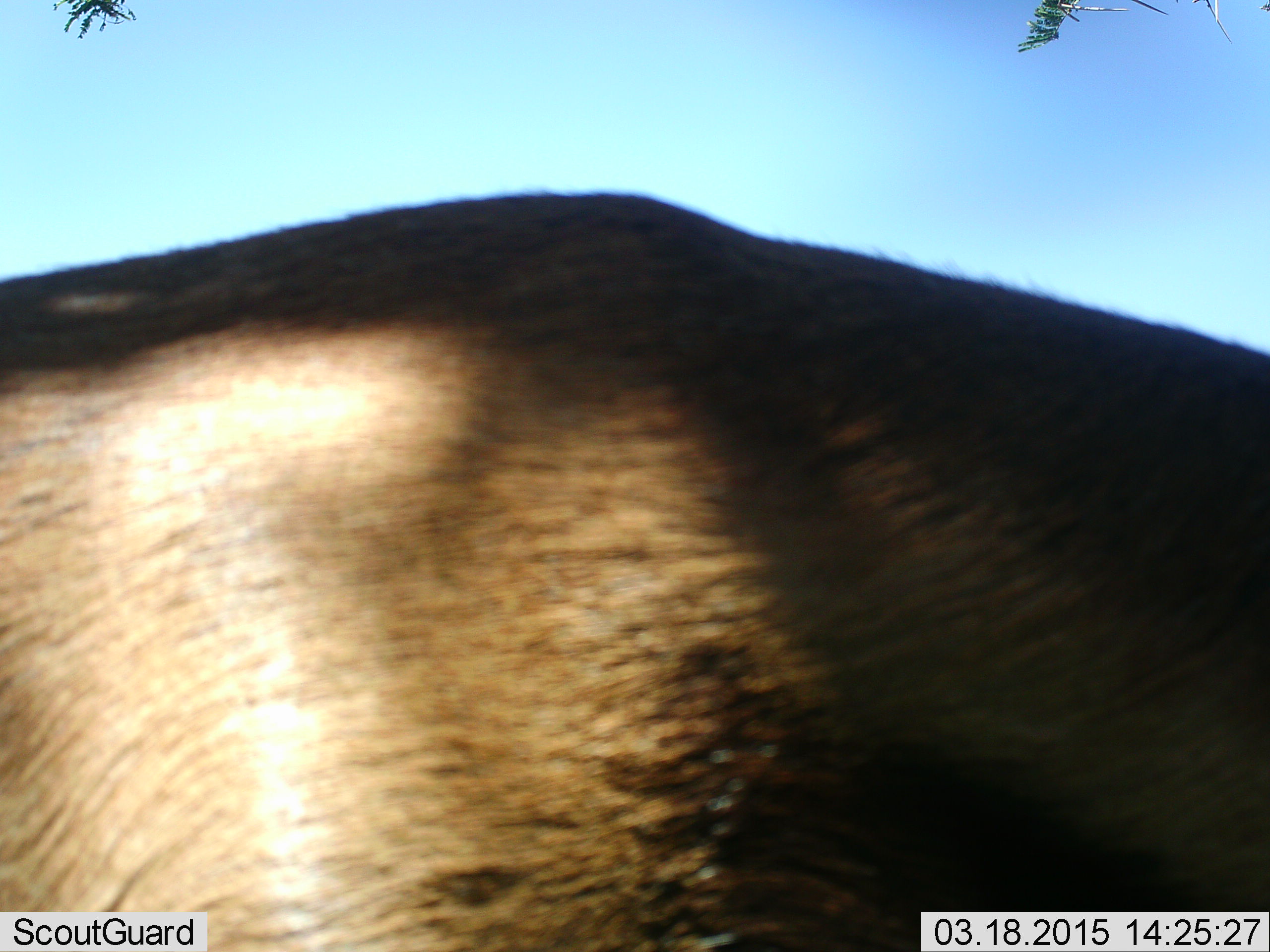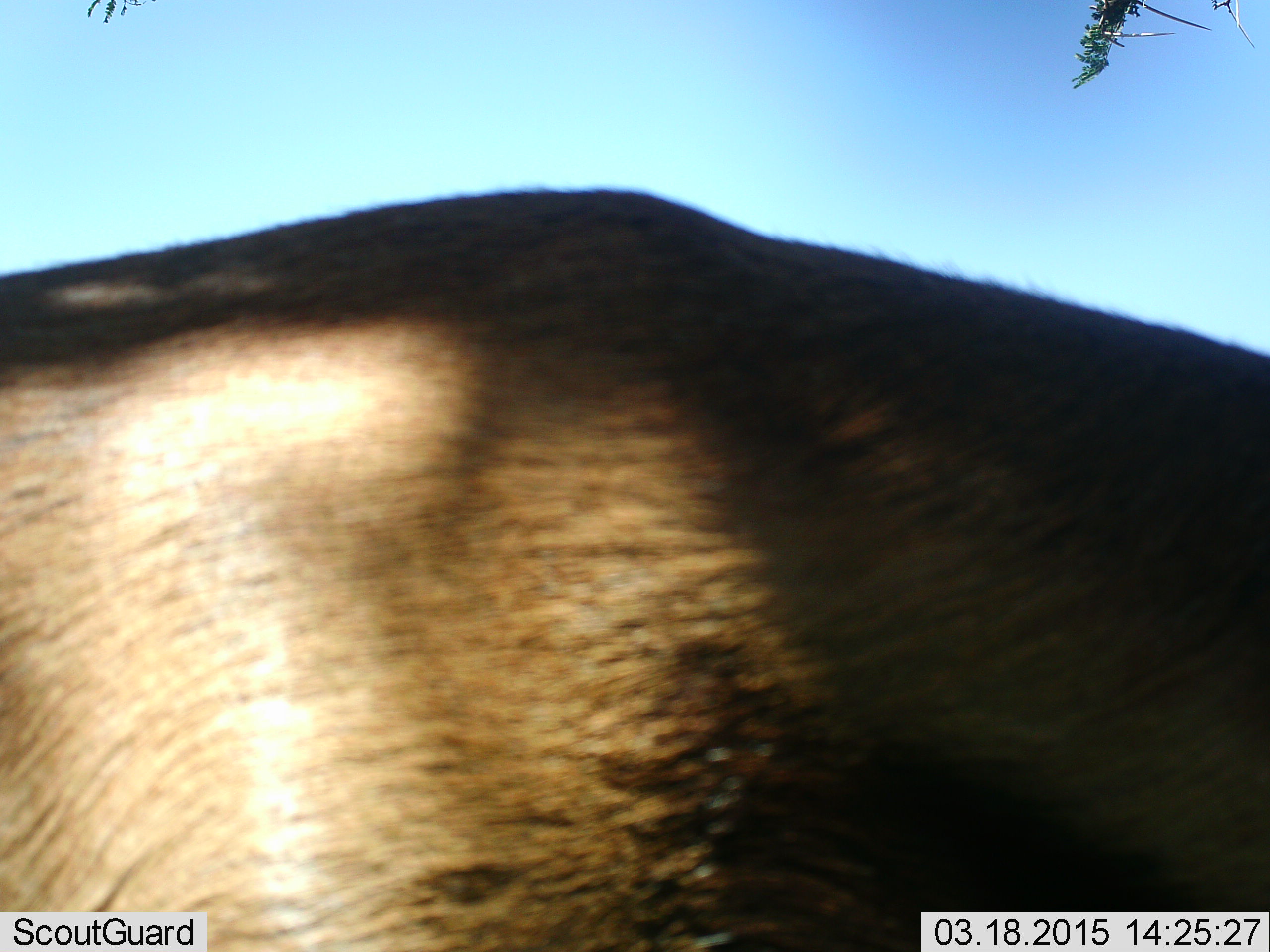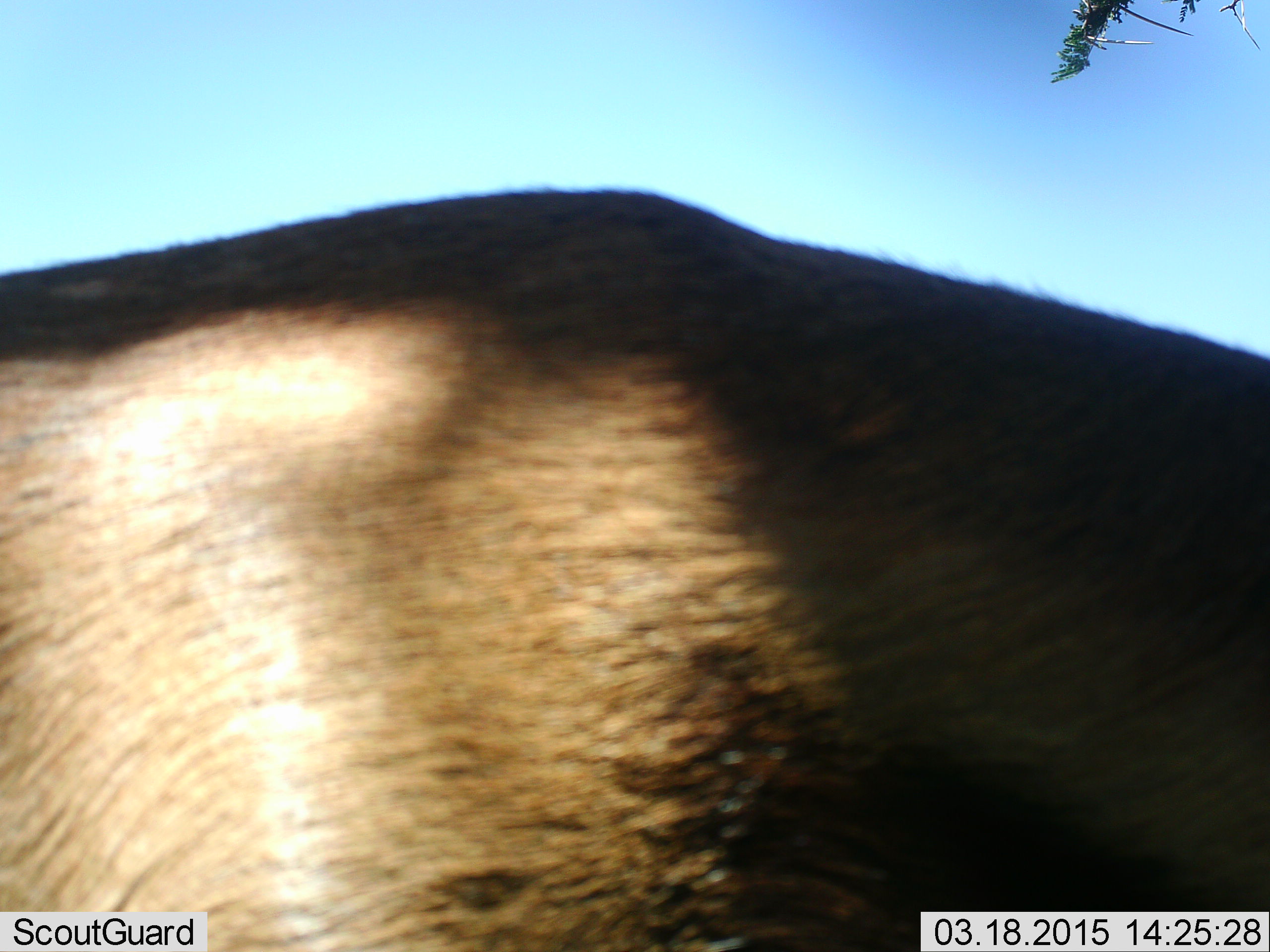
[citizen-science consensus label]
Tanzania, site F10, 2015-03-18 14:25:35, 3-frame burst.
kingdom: Animalia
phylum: Chordata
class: Mammalia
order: Artiodactyla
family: Bovidae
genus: Connochaetes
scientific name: Connochaetes taurinus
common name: blue wildebeest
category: wildebeest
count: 1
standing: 100%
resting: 0%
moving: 0%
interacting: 0%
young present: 0%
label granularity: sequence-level